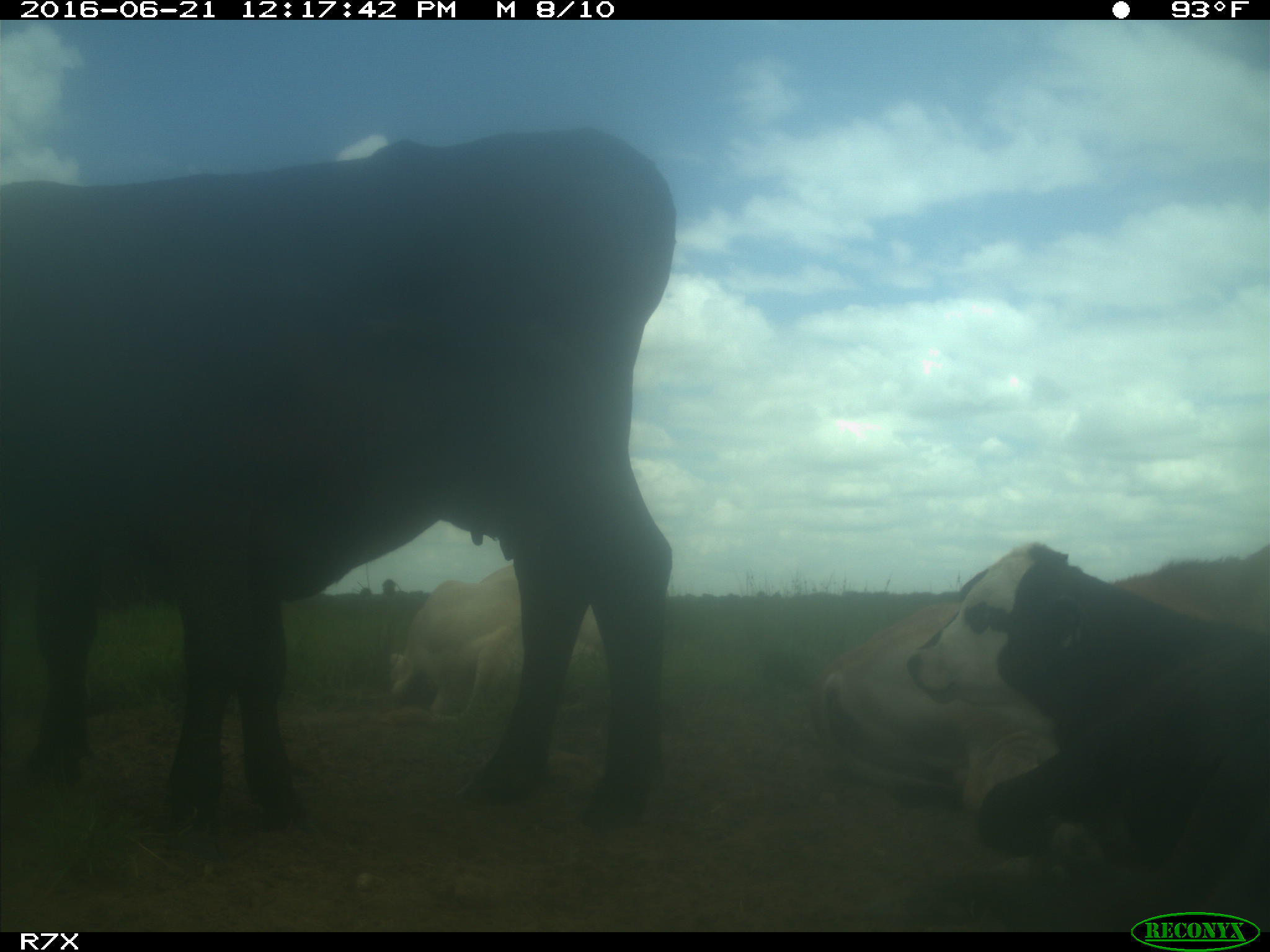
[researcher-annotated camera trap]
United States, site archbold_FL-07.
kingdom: Animalia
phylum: Chordata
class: Mammalia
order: Artiodactyla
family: Bovidae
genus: Bos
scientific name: Bos taurus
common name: domestic cow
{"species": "Bos taurus (domestic cow)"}